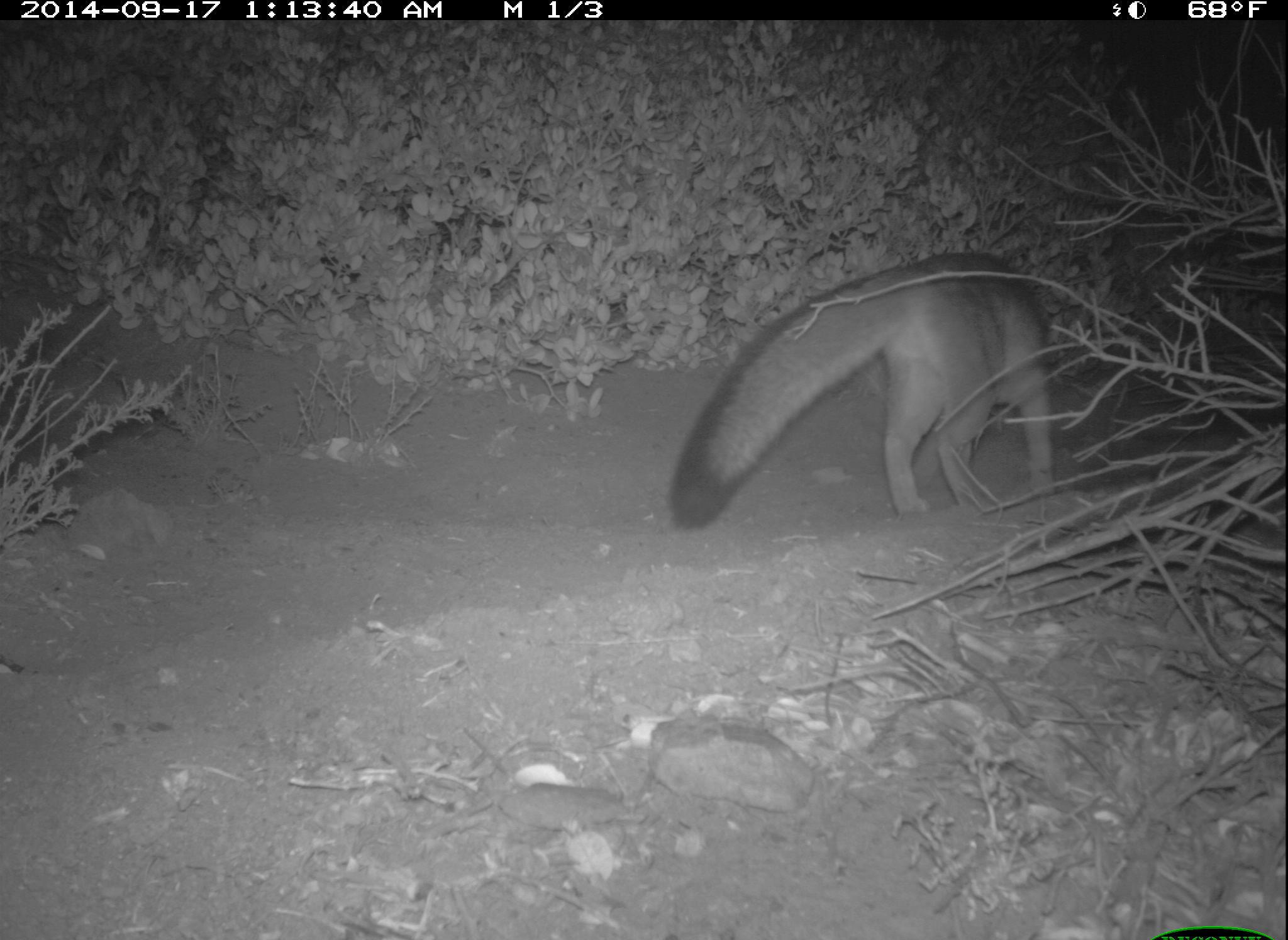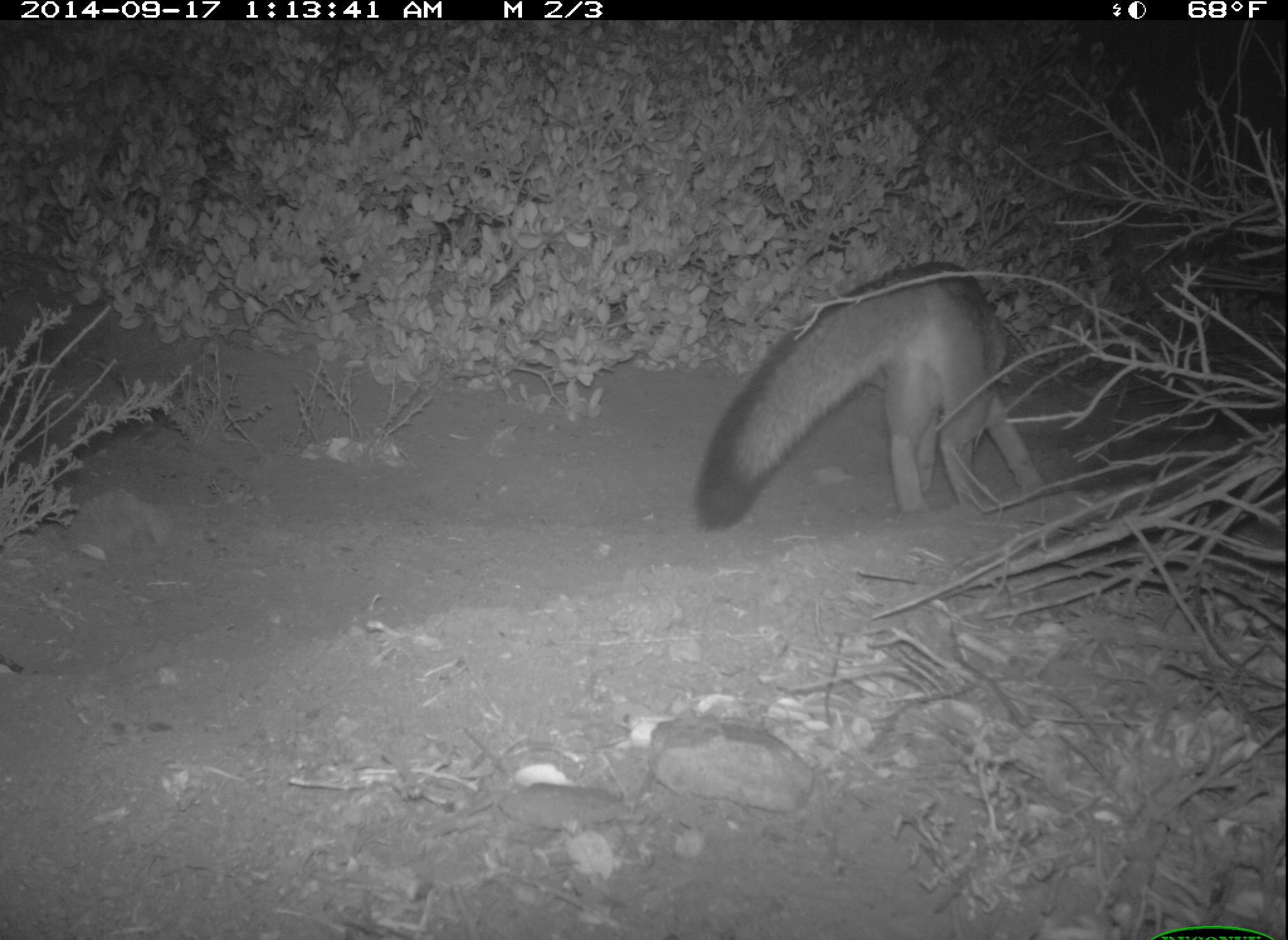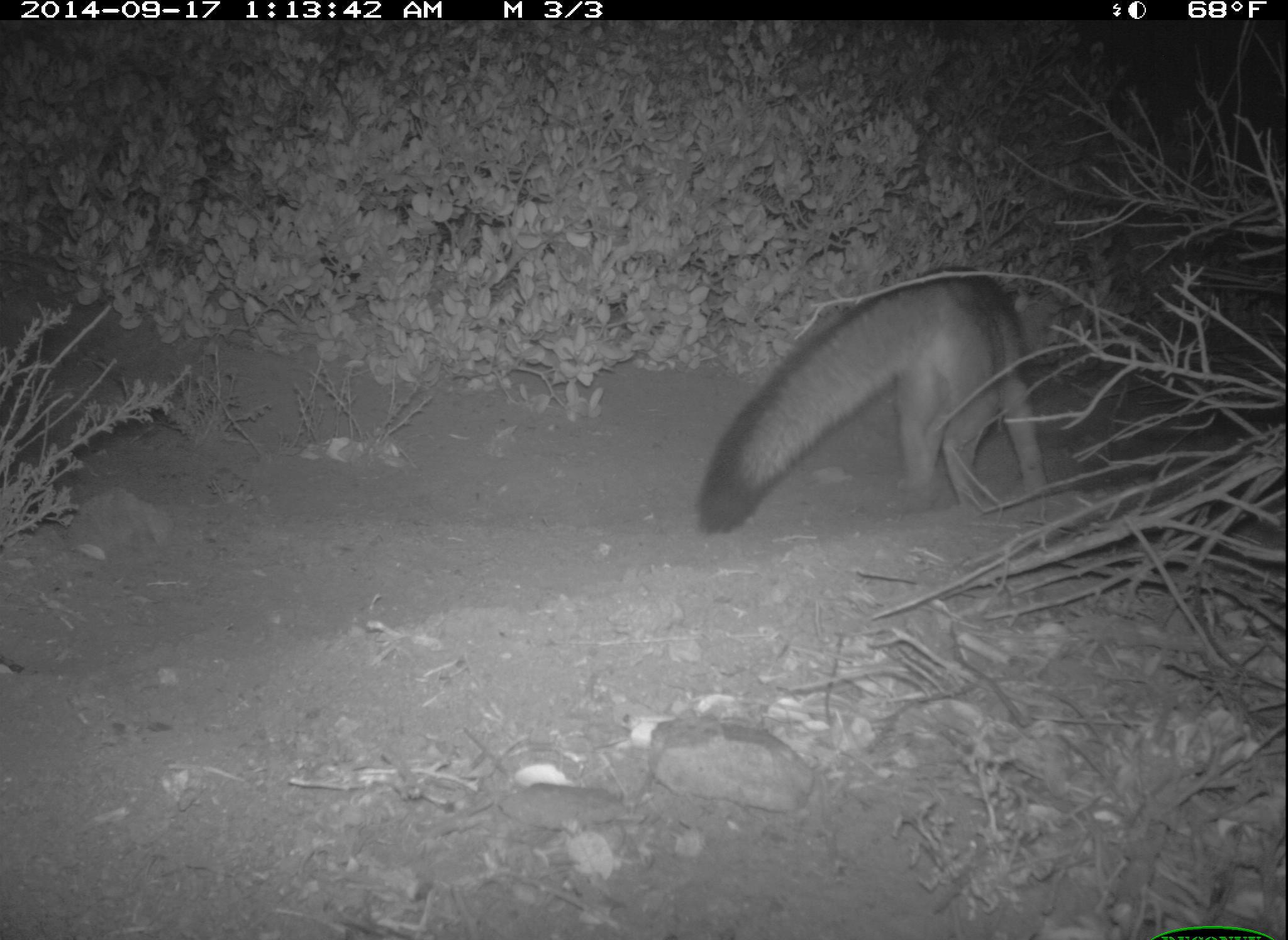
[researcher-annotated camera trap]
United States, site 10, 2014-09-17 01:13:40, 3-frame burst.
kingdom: Animalia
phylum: Chordata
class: Mammalia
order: Carnivora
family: Canidae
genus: Urocyon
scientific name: Urocyon cinereoargenteus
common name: gray fox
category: fox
Fox (gray fox) (Urocyon cinereoargenteus).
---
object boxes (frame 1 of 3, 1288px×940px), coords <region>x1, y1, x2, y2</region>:
fox: <region>671, 251, 1059, 532</region>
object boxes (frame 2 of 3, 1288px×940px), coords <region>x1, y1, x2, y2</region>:
fox: <region>697, 261, 1047, 532</region>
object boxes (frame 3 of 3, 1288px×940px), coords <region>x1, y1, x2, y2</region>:
fox: <region>699, 264, 1052, 537</region>